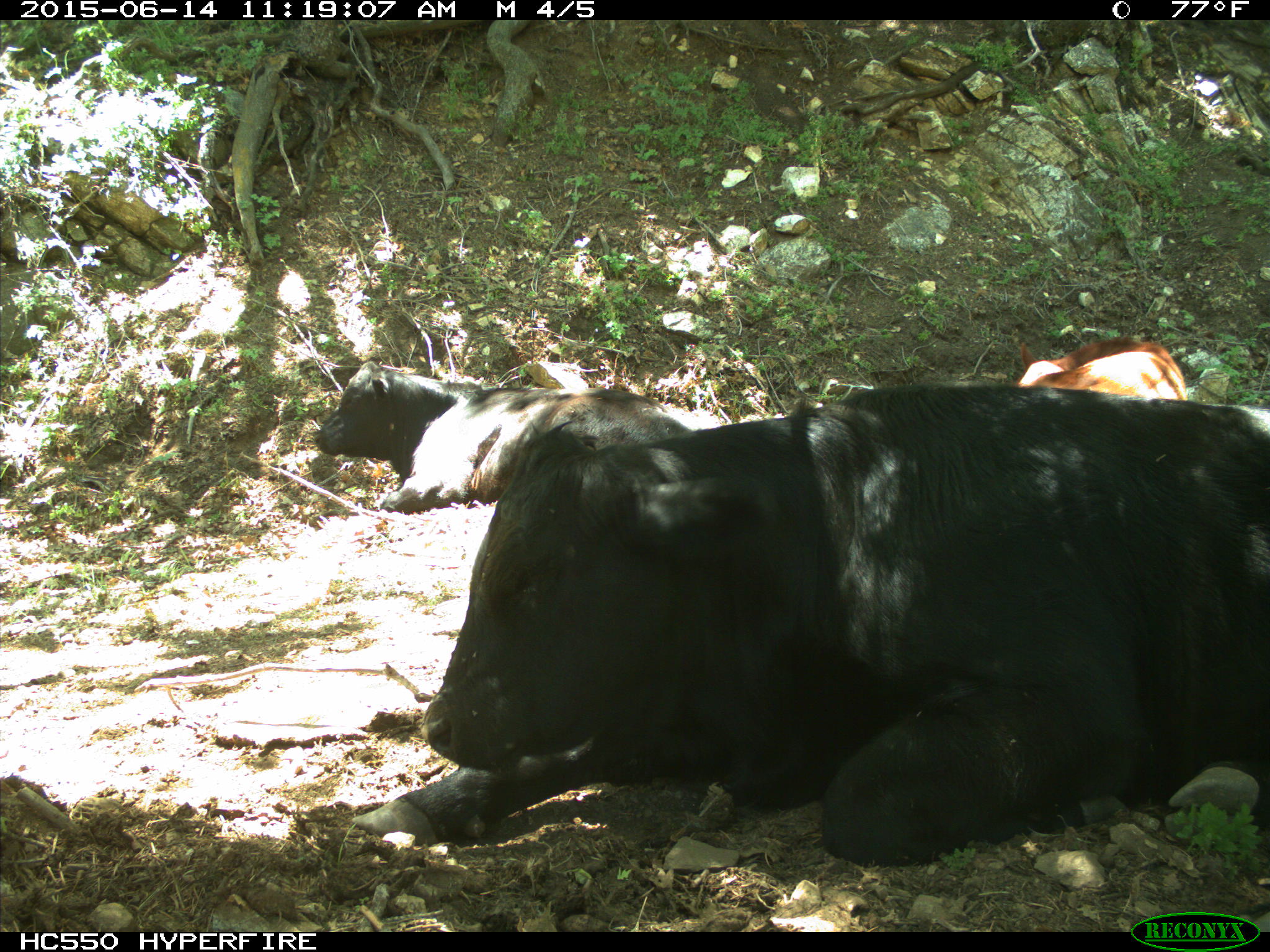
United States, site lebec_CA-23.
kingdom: Animalia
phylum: Chordata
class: Mammalia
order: Artiodactyla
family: Bovidae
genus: Bos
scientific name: Bos taurus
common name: domestic cow